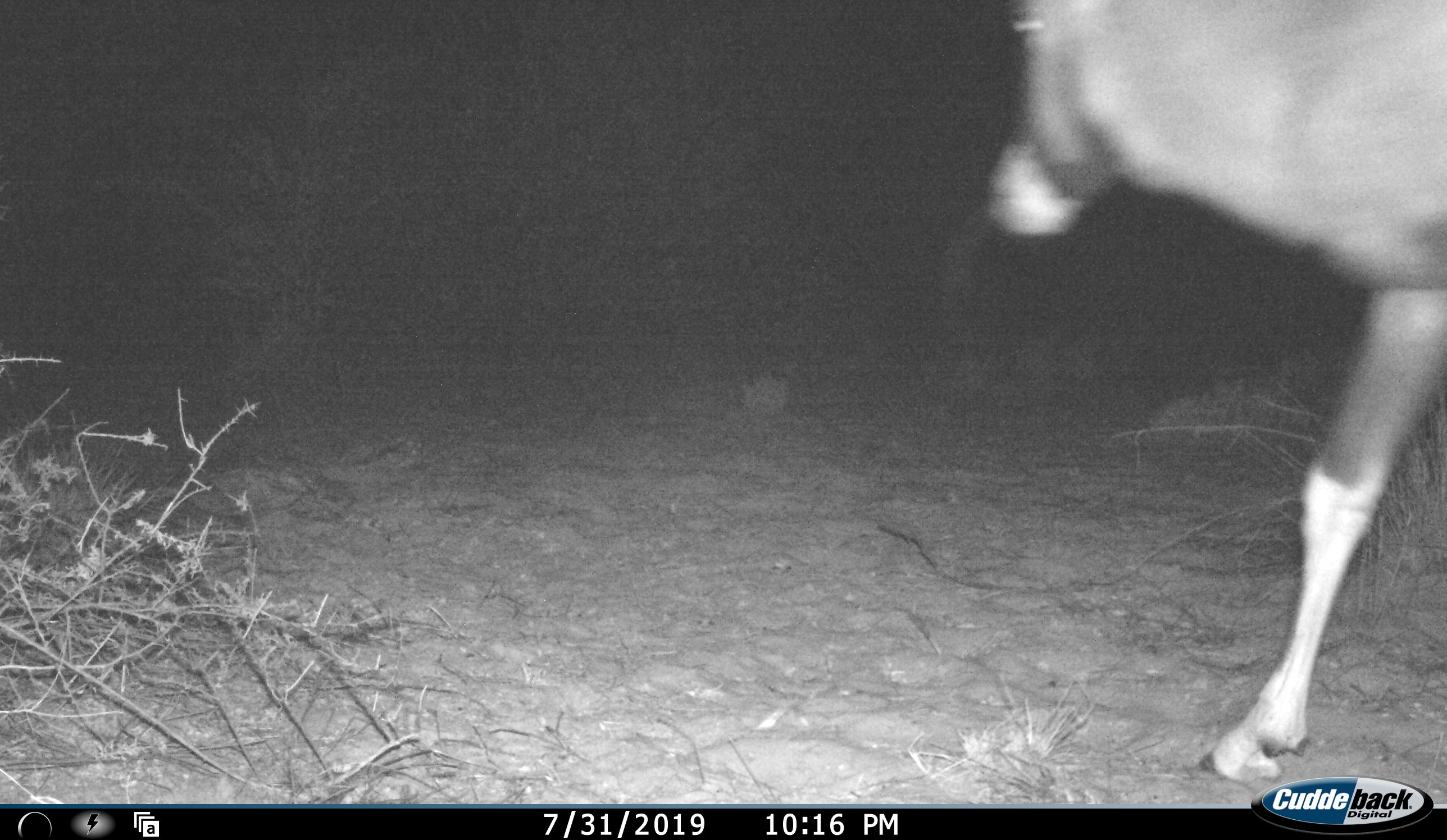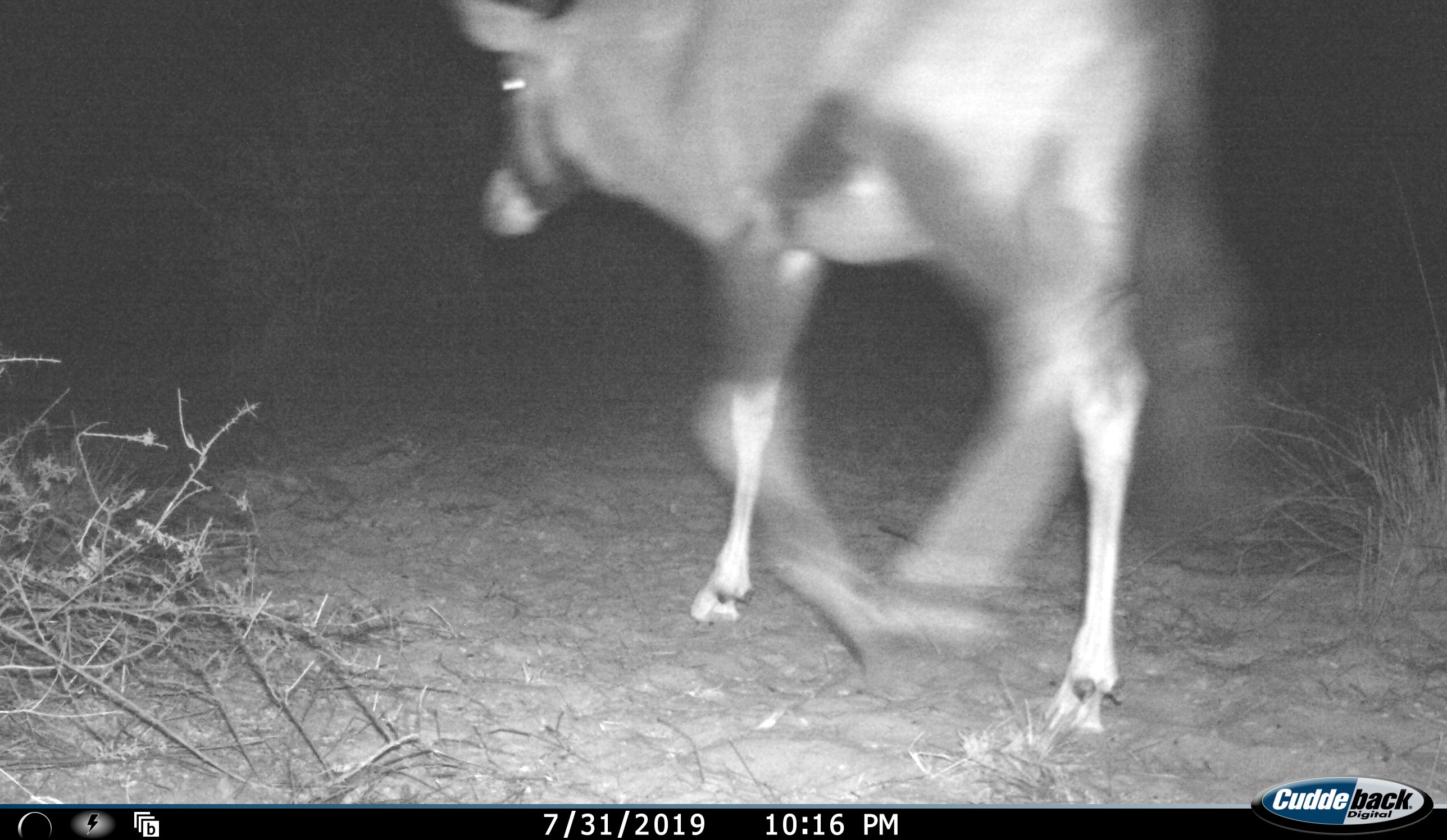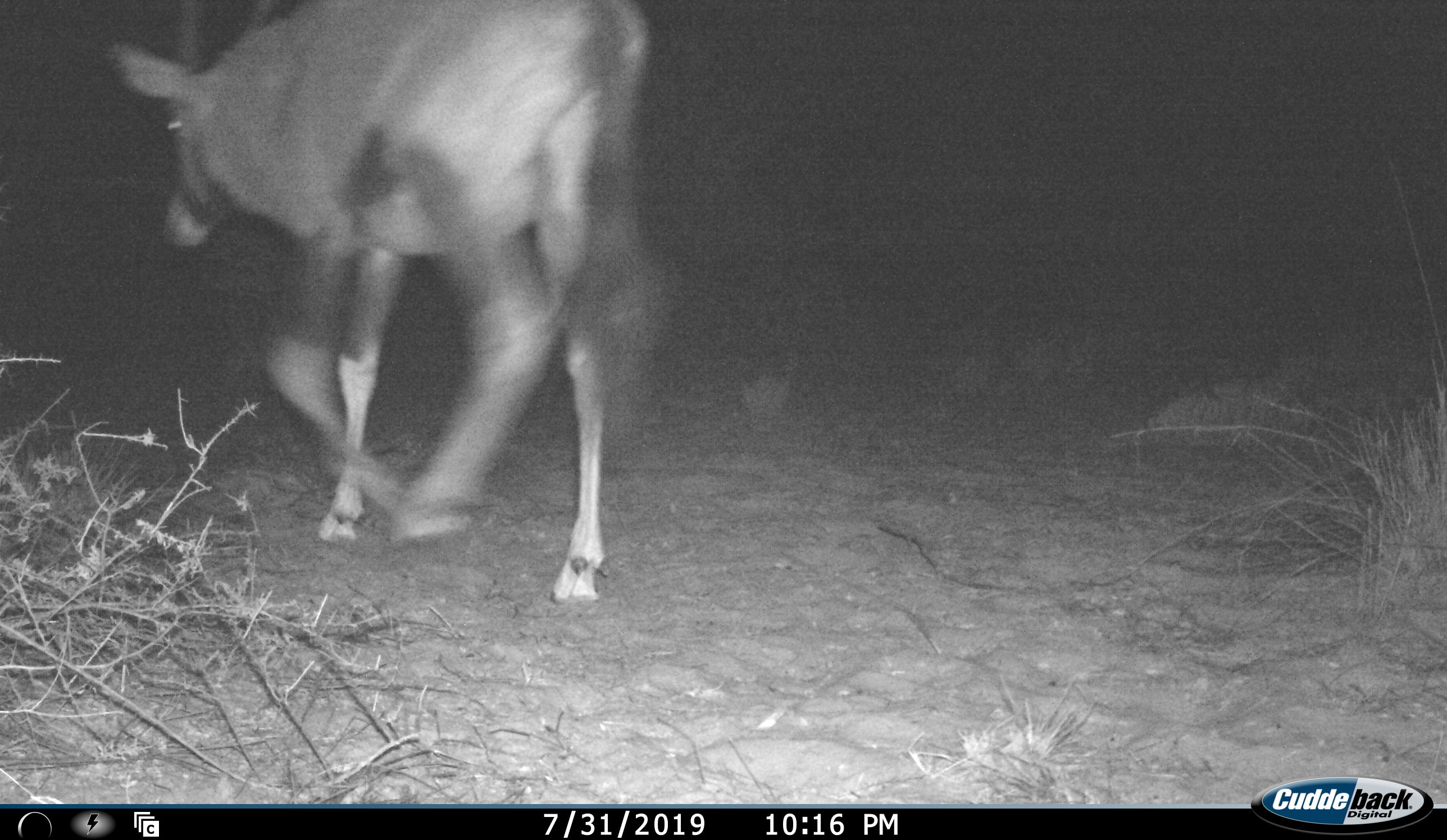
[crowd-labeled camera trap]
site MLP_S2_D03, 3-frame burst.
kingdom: Animalia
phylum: Chordata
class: Mammalia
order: Artiodactyla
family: Bovidae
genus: Oryx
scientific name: Oryx gazella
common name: gemsbok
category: oryx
Oryx (gemsbok) (Oryx gazella), count 1. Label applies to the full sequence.